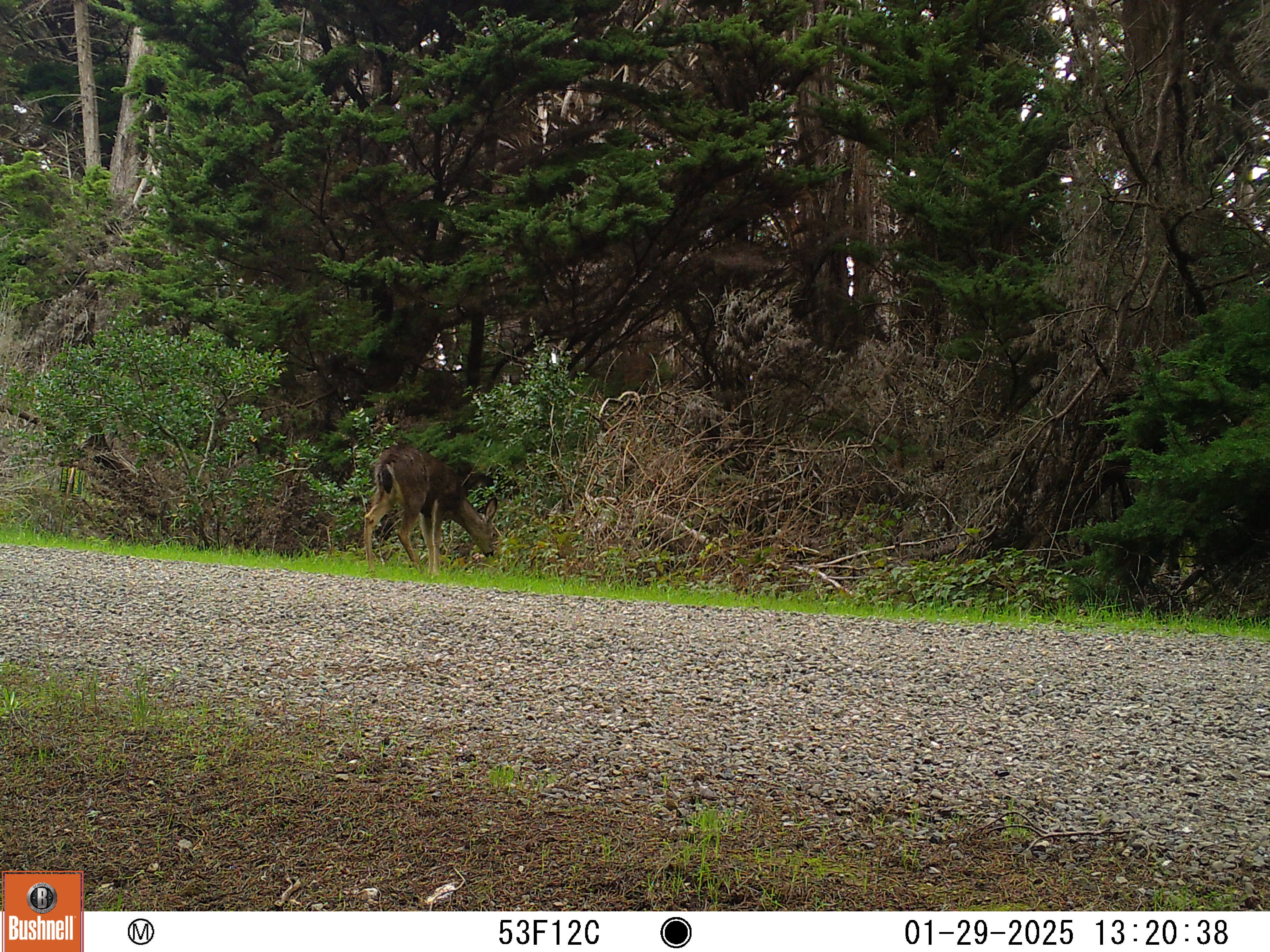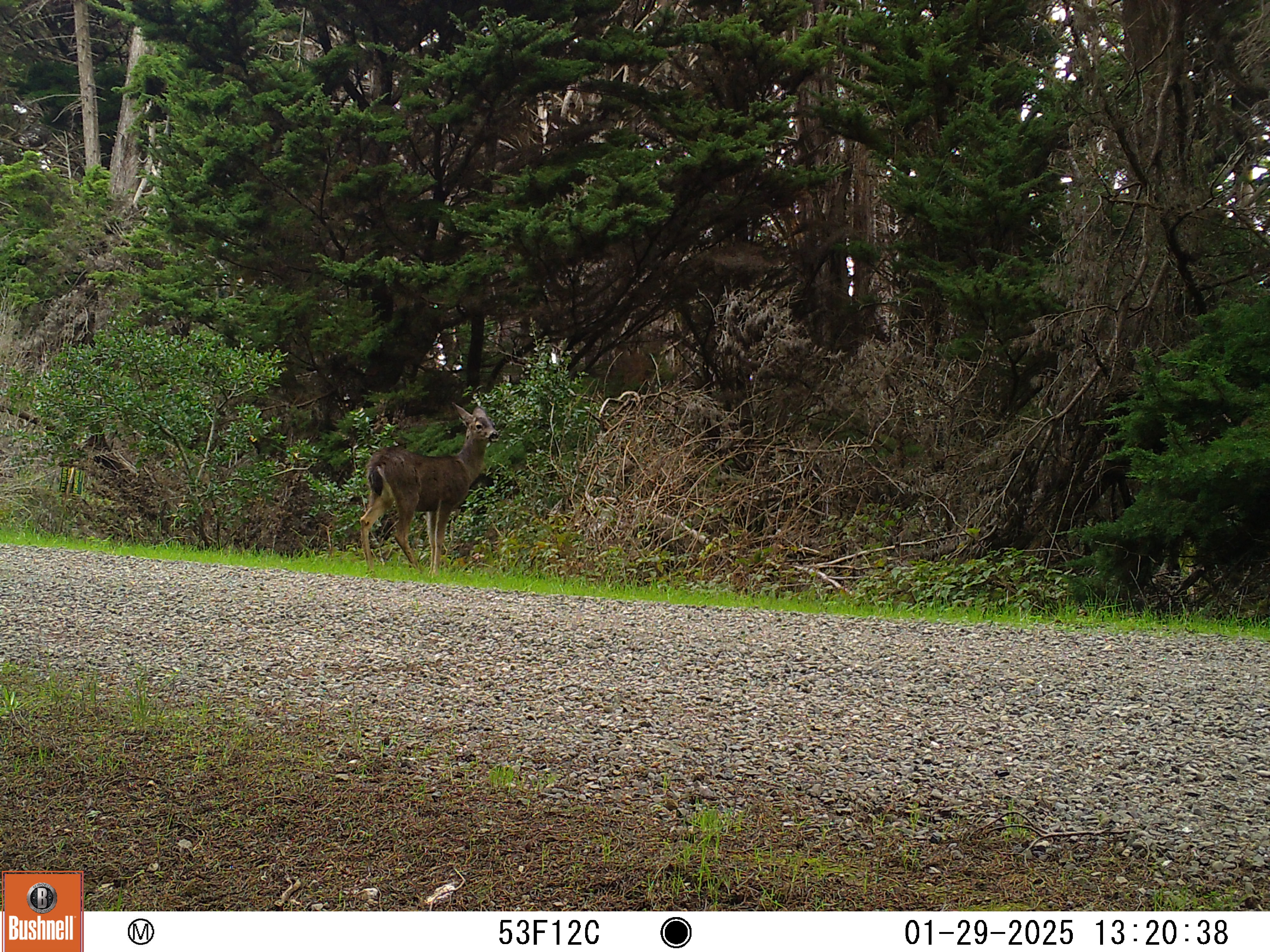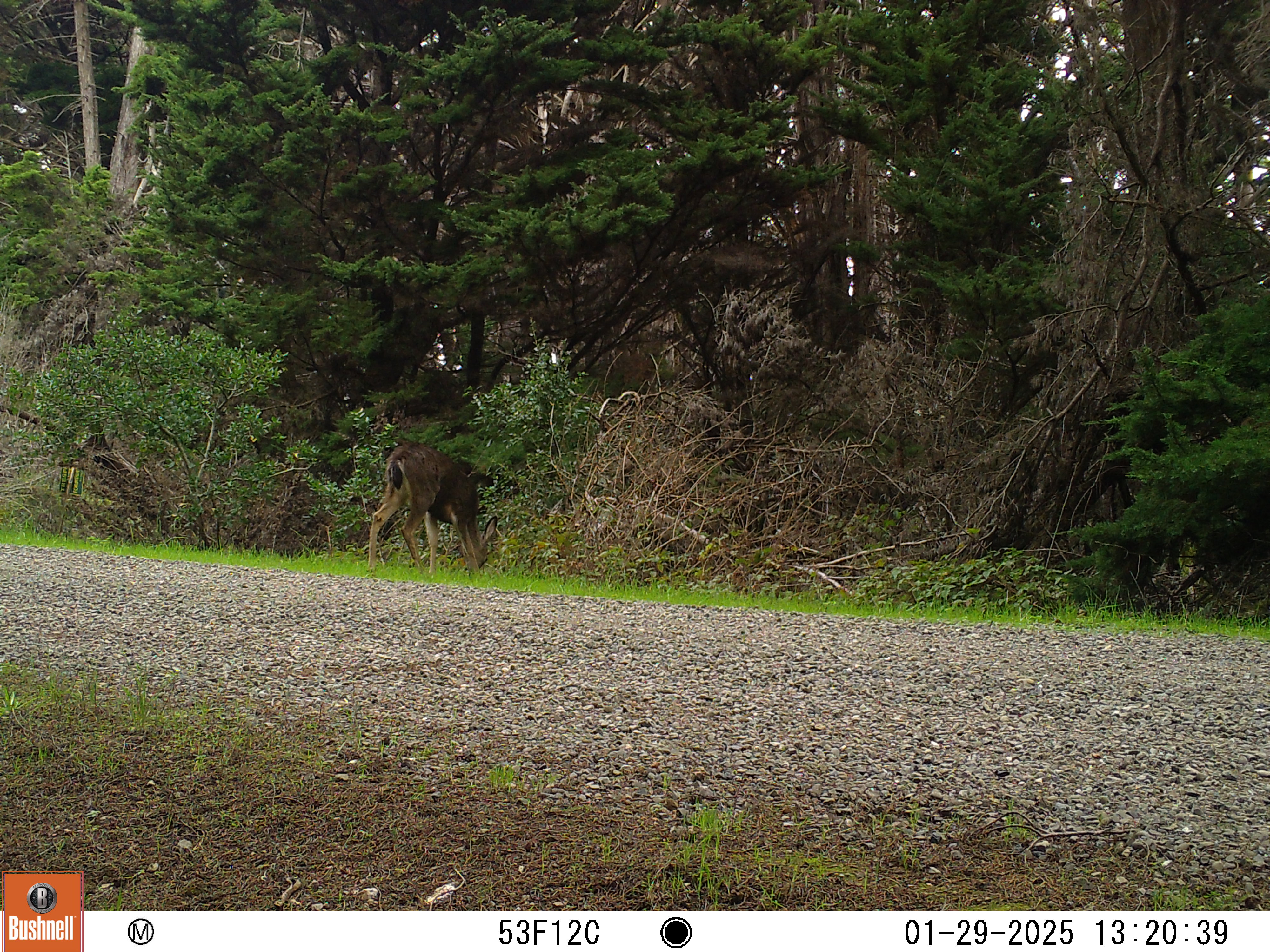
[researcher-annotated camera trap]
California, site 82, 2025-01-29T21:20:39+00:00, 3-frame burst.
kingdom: Animalia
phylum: Chordata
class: Mammalia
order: Artiodactyla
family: Cervidae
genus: Odocoileus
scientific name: Odocoileus hemionus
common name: mule deer